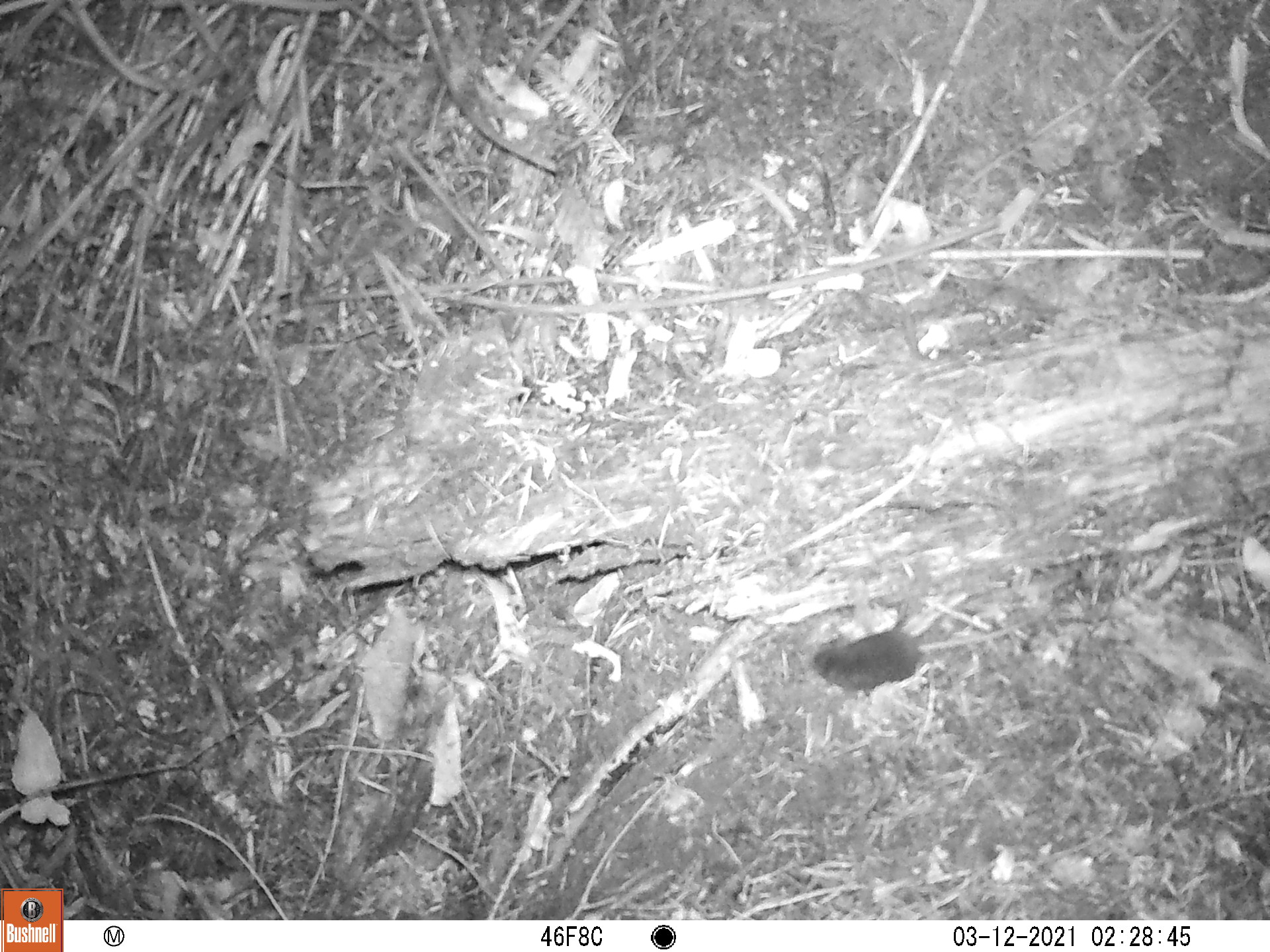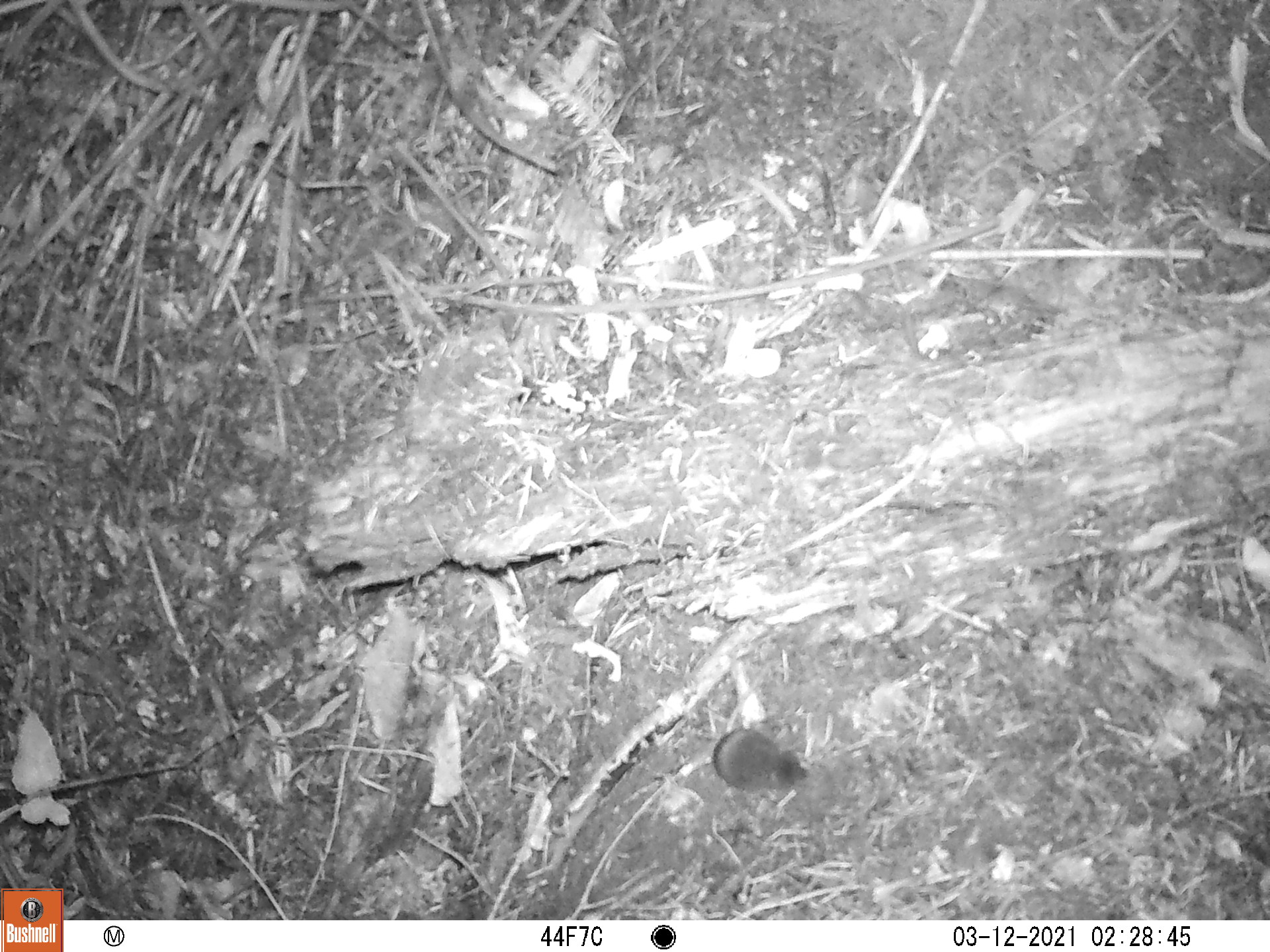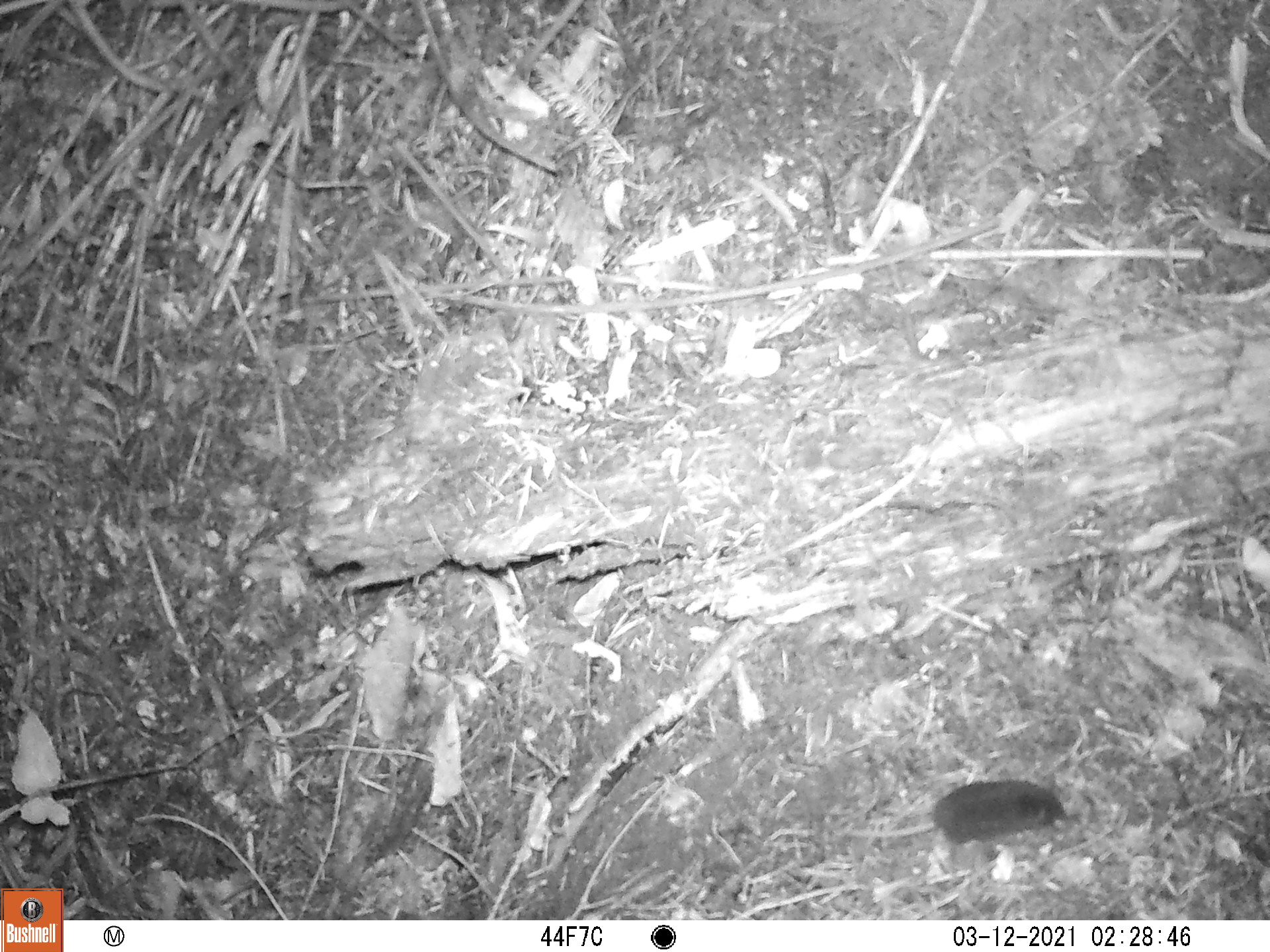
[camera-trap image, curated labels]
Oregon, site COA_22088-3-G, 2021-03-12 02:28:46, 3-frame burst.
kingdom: Animalia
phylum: Chordata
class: Mammalia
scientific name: Mammalia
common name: small mammal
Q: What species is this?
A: Small mammal (Mammalia).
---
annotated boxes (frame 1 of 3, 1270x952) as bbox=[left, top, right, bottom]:
small mammal: bbox=[785, 549, 1080, 736]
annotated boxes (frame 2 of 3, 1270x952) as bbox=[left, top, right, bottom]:
small mammal: bbox=[663, 611, 843, 821]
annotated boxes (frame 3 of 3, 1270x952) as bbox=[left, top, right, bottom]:
small mammal: bbox=[769, 706, 1129, 888]